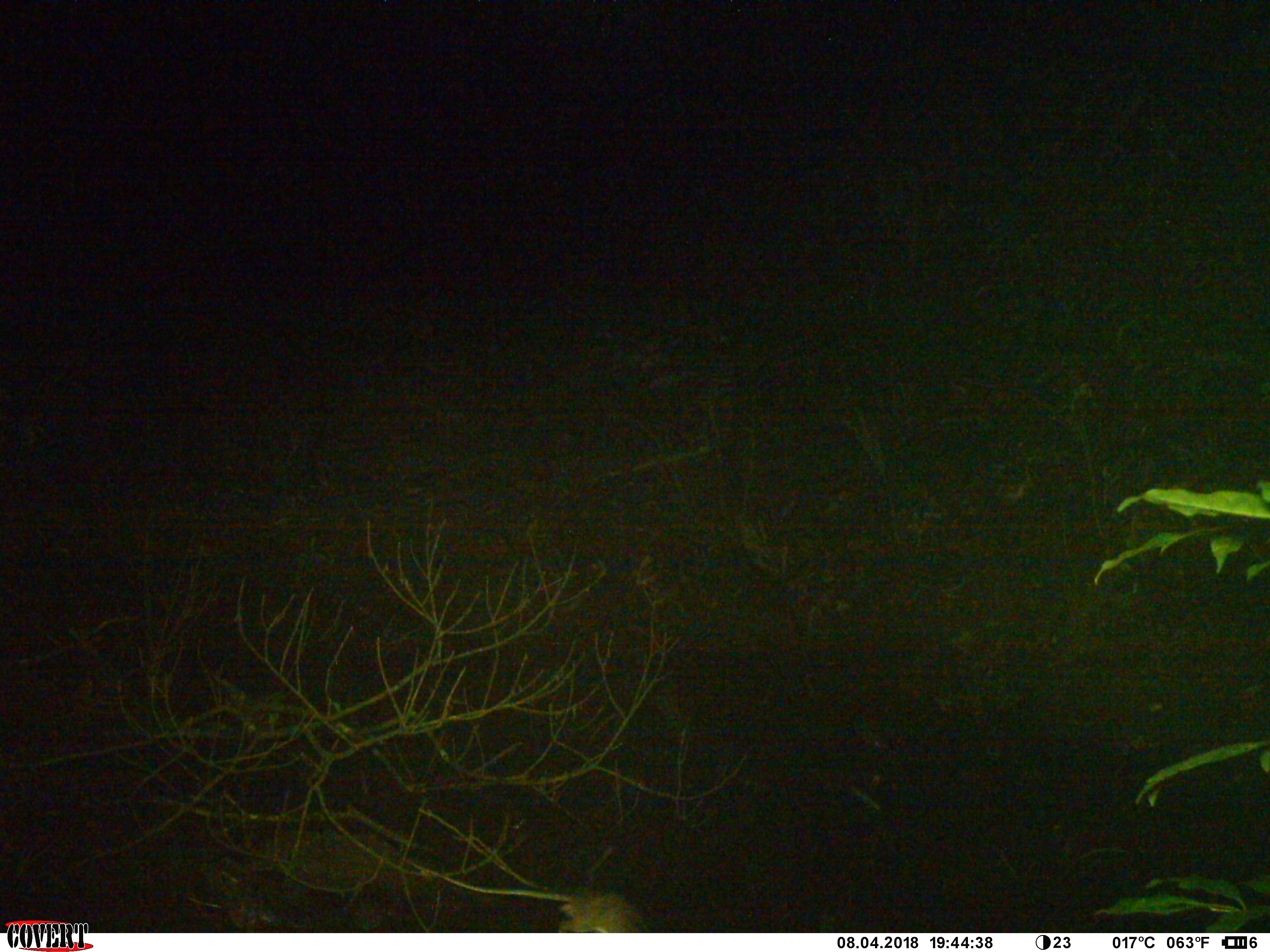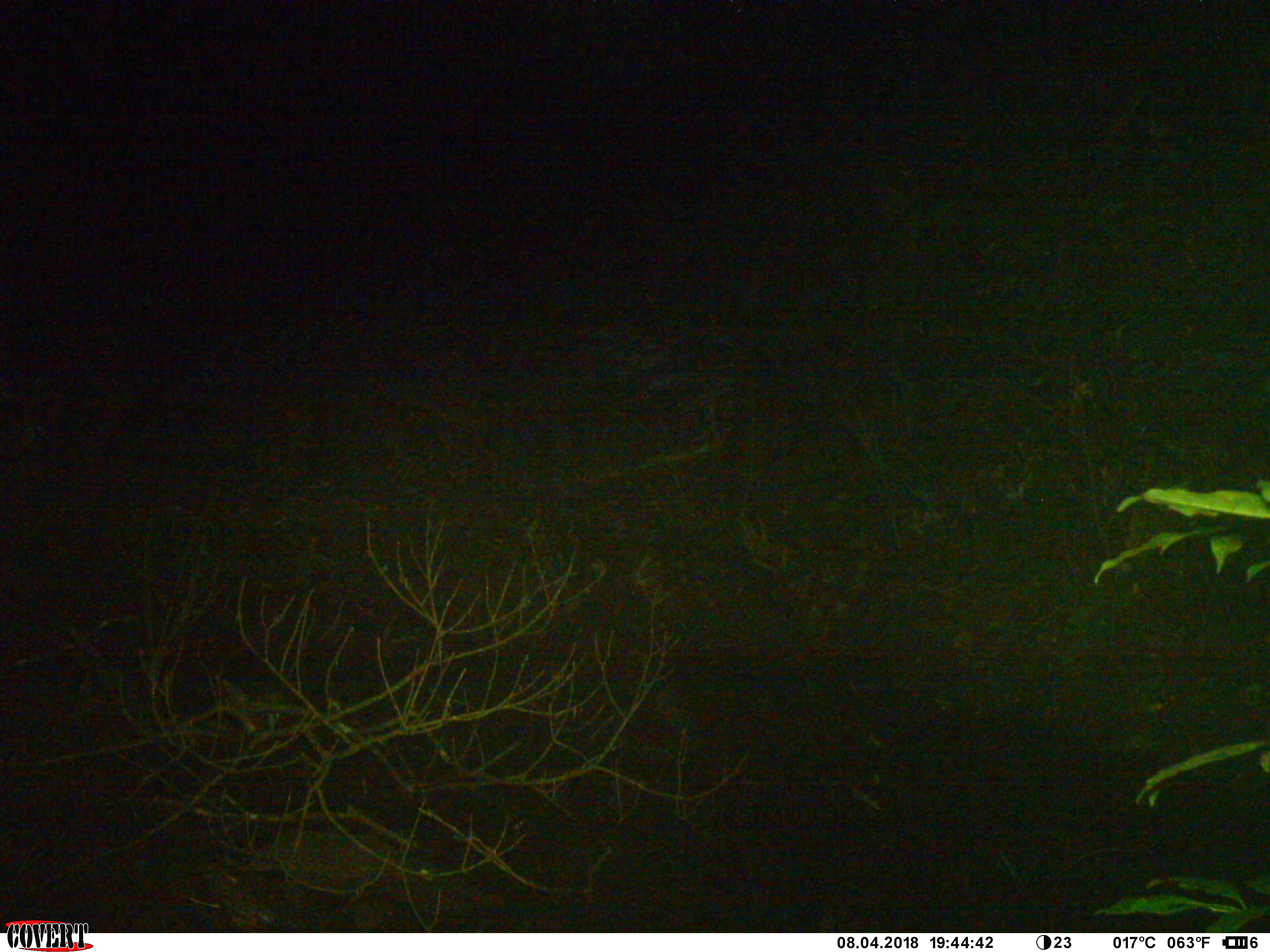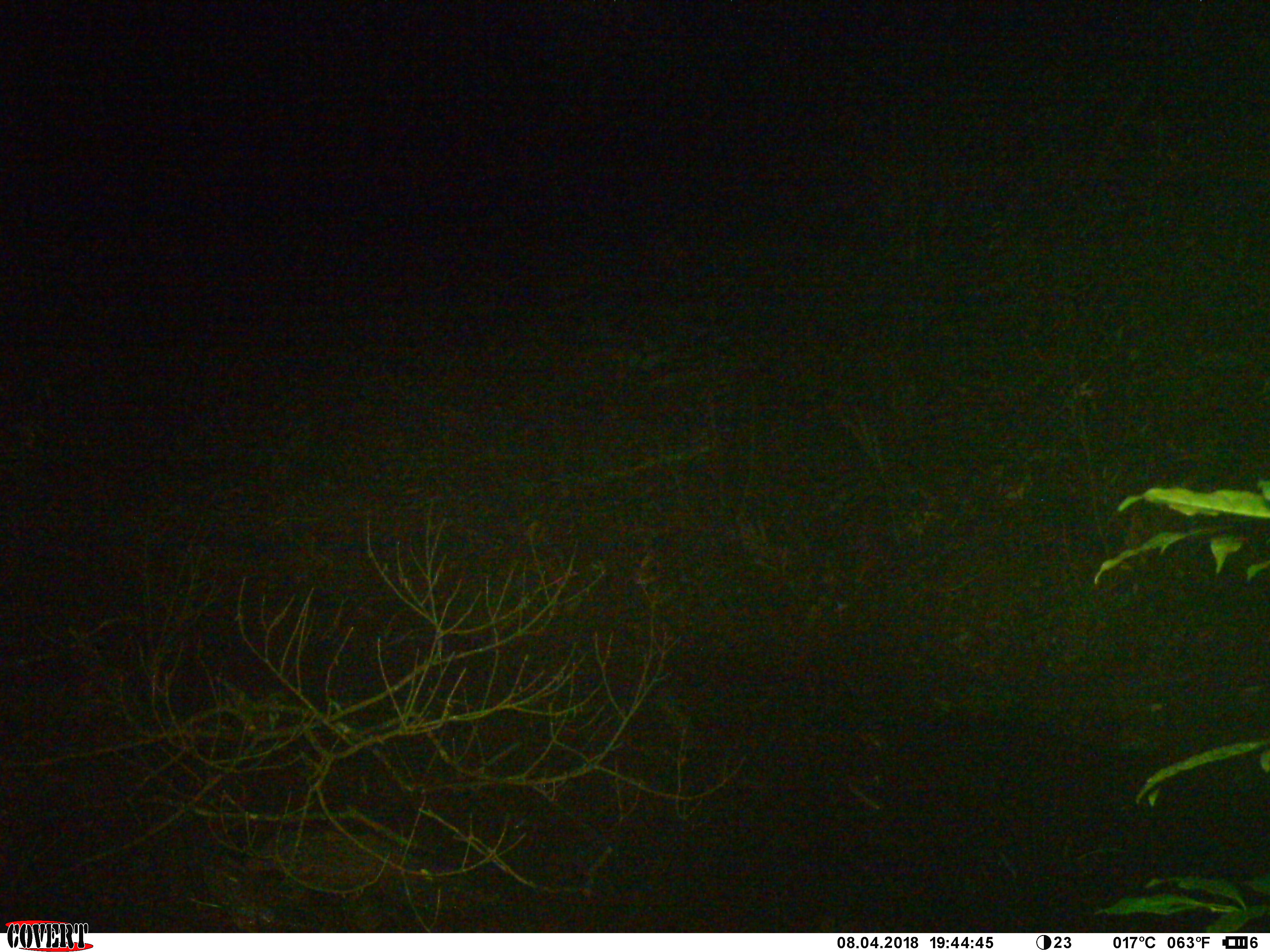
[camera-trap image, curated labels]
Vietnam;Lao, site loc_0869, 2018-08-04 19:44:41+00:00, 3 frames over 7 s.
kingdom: Animalia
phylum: Chordata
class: Mammalia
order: Rodentia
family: Muridae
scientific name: Muridae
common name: old-world mice and rats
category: unidentified murid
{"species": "unidentified murid (old-world mice and rats) (Muridae)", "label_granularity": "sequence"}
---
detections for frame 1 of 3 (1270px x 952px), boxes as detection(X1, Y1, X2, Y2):
unidentified murid: detection(556, 886, 648, 933)